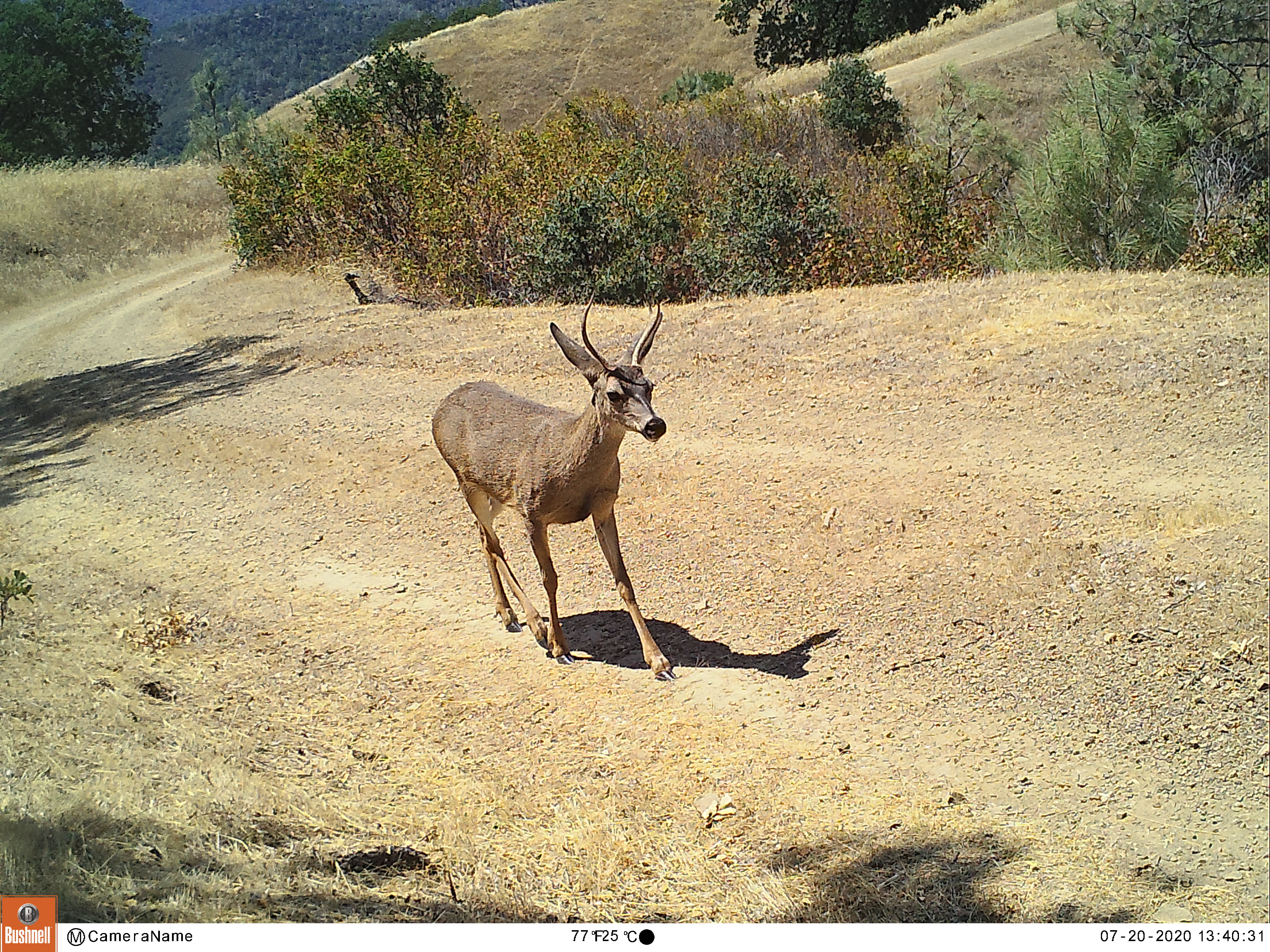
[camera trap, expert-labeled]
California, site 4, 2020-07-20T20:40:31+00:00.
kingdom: Animalia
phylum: Chordata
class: Mammalia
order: Artiodactyla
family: Cervidae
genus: Odocoileus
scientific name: Odocoileus hemionus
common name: mule deer